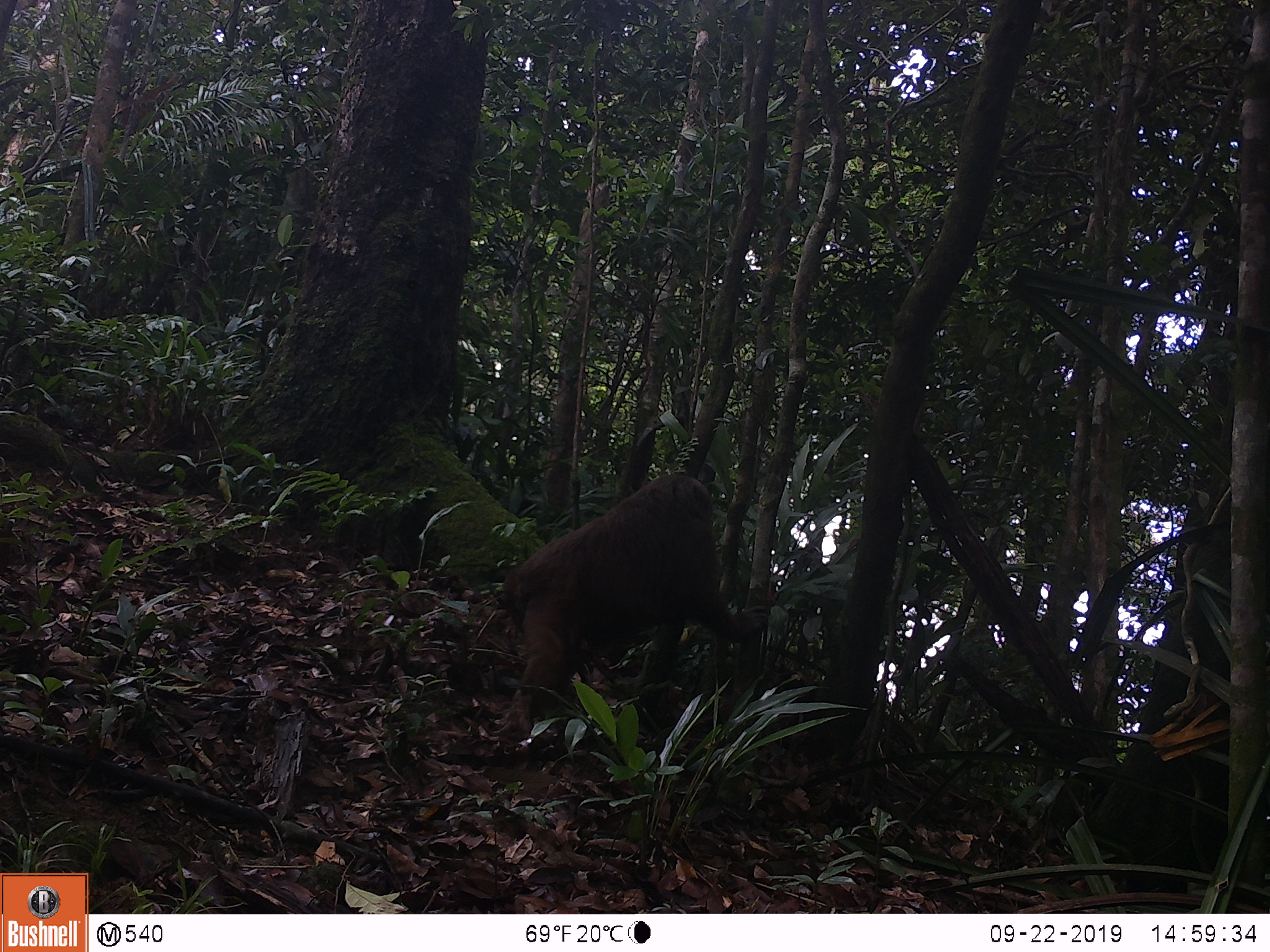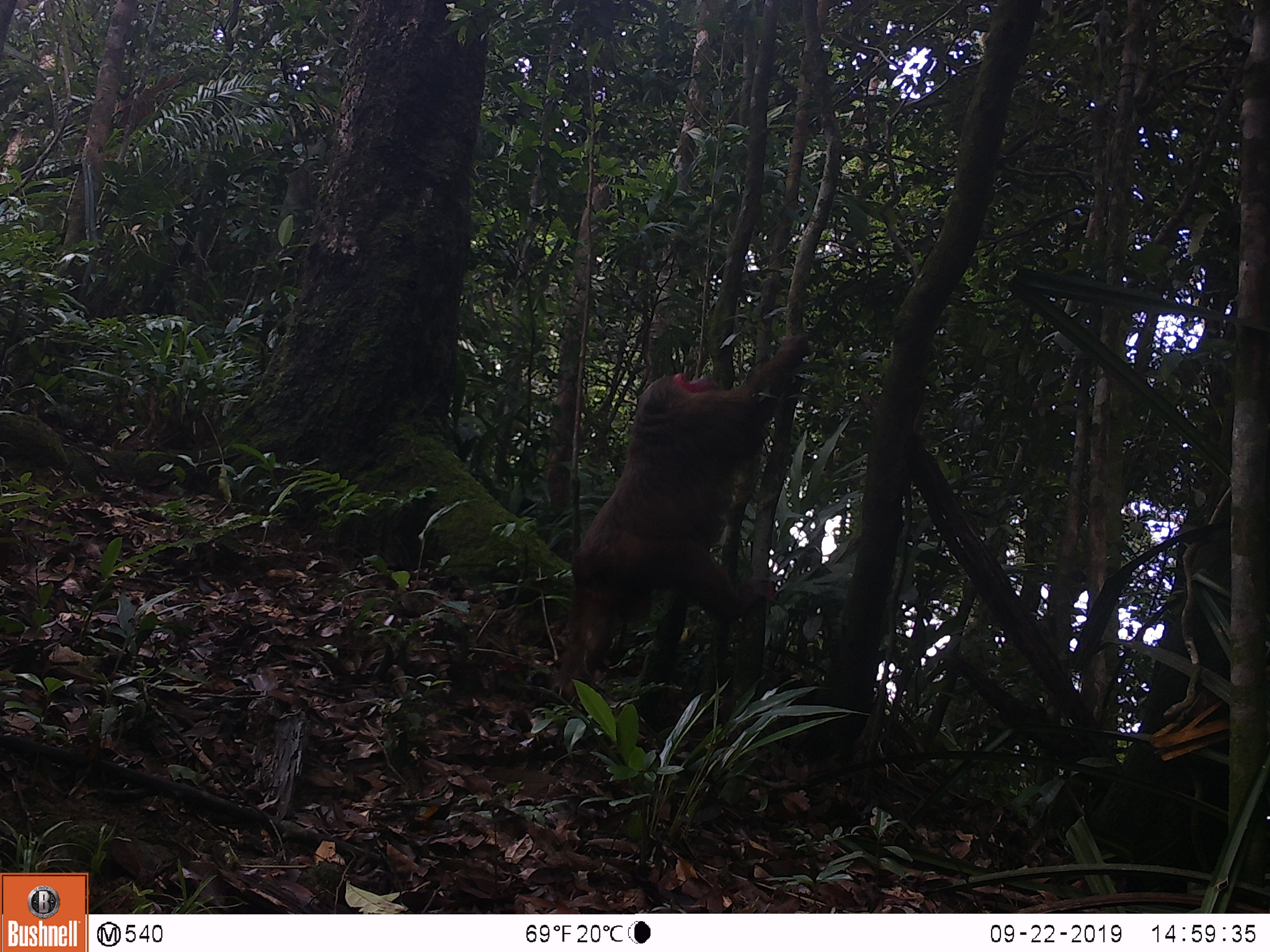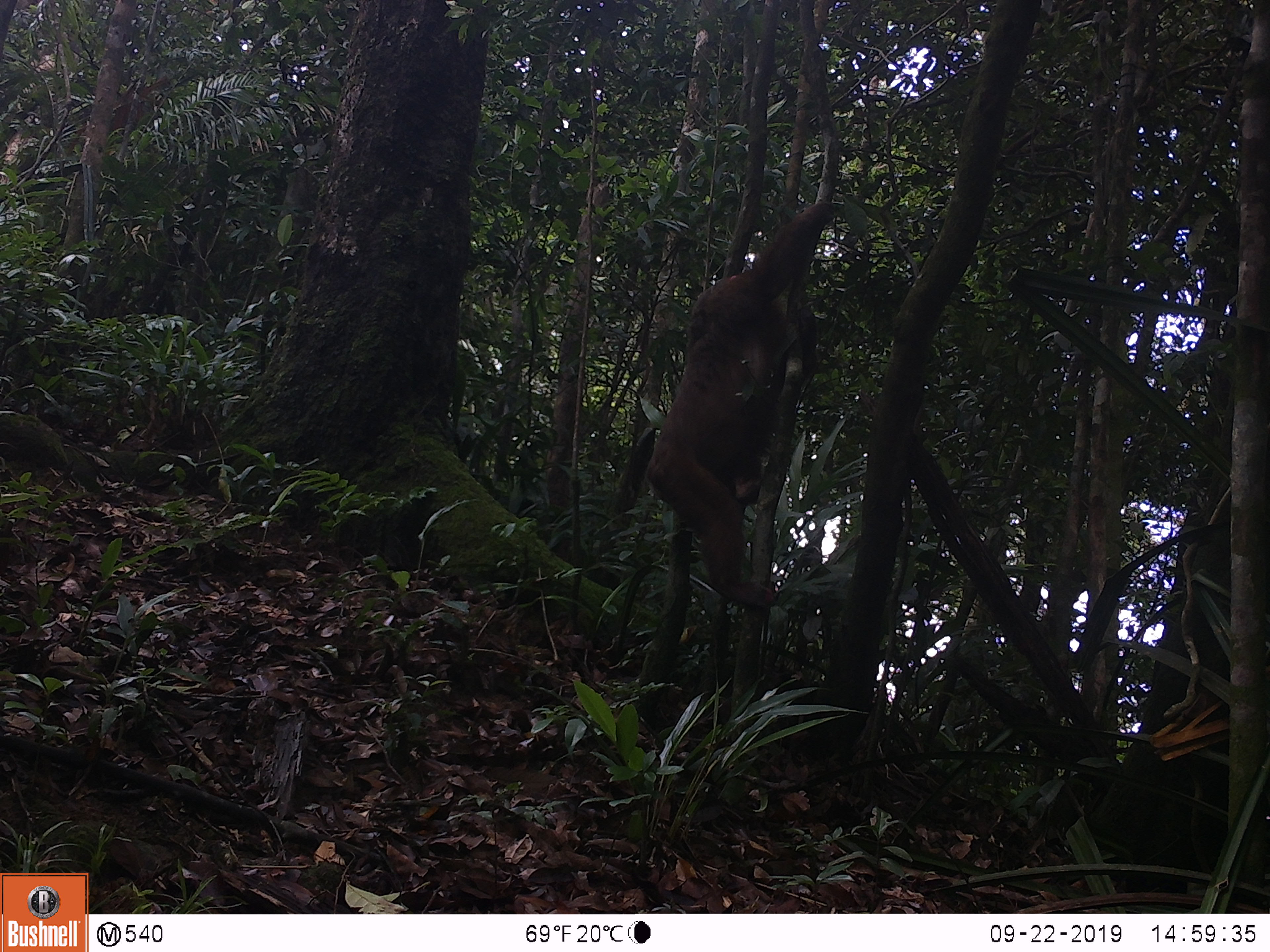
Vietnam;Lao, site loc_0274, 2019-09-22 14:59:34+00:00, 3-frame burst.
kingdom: Animalia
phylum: Chordata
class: Mammalia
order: Primates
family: Cercopithecidae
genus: Macaca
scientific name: Macaca arctoides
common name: stump-tailed macaque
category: stump tailed macaque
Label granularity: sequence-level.